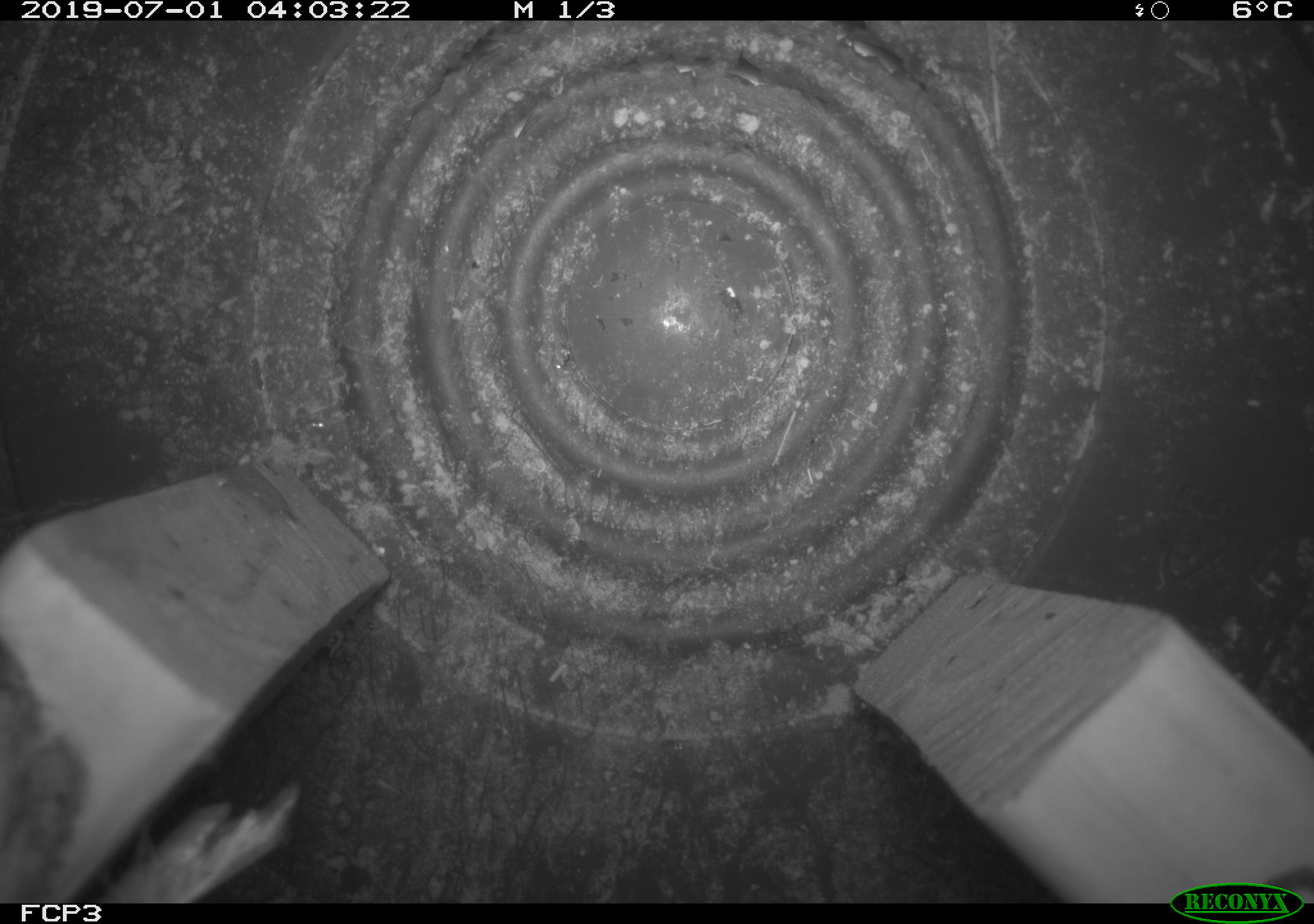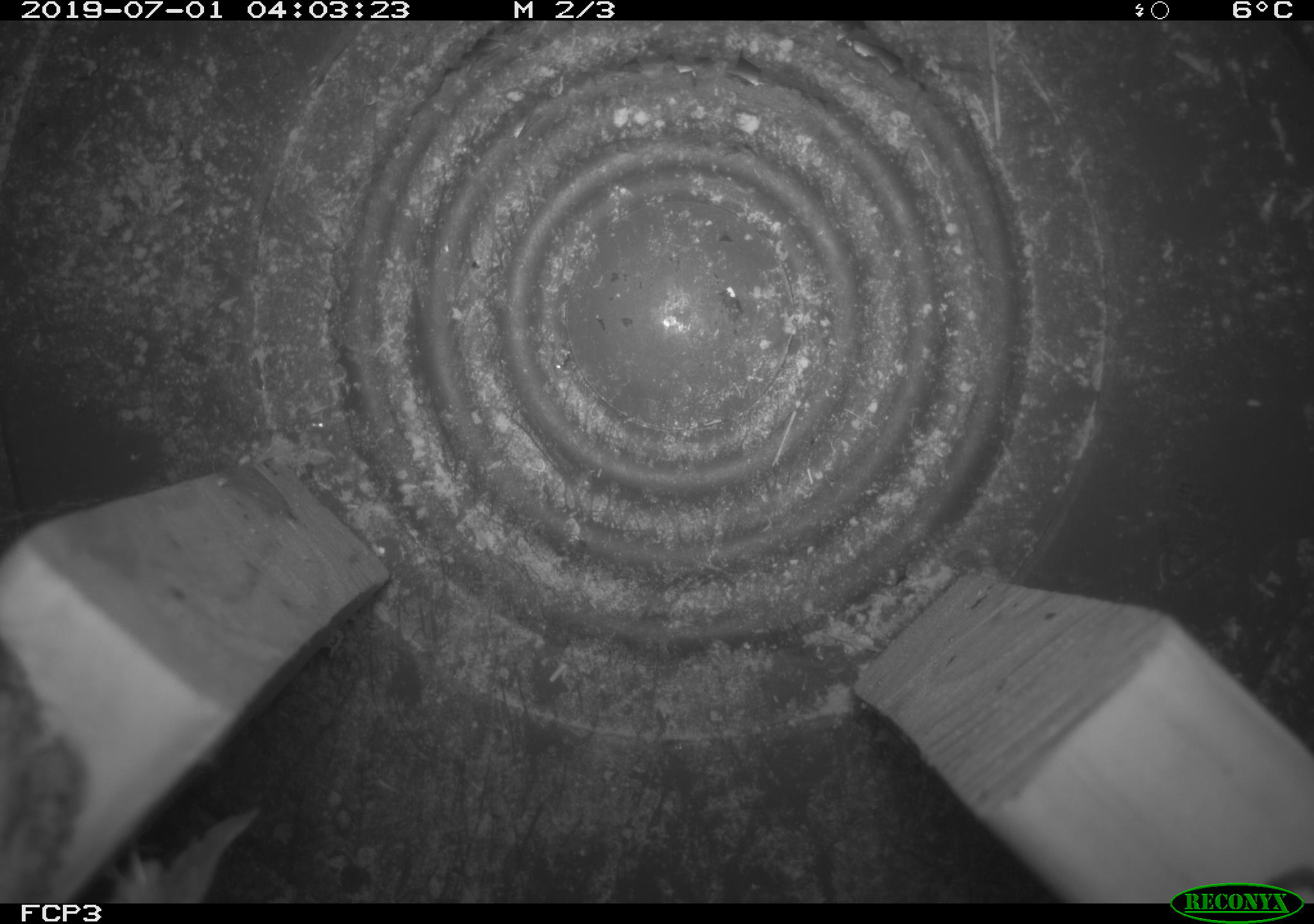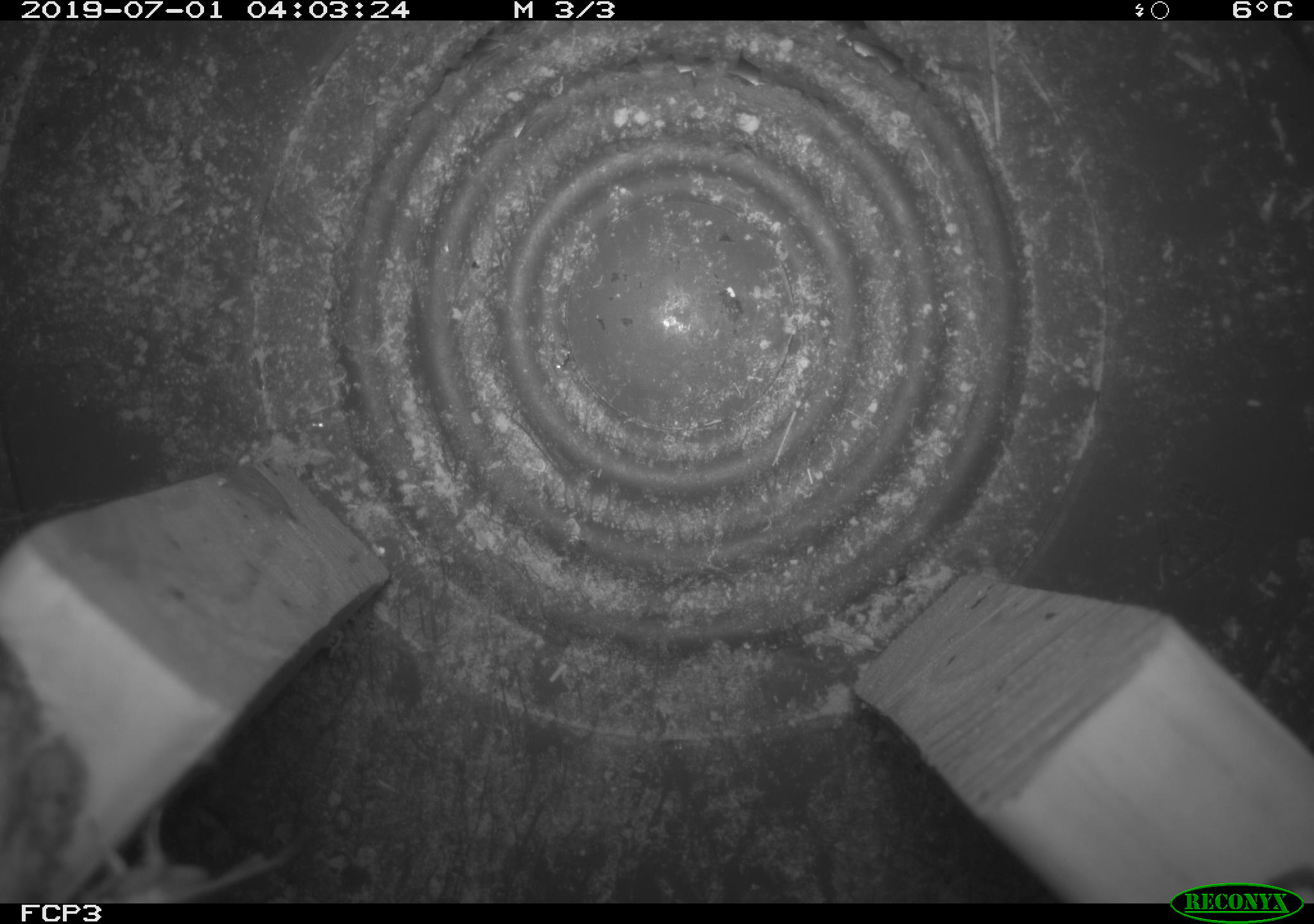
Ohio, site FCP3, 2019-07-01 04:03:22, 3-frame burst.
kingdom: Animalia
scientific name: Animalia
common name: animal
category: invertebrate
Invertebrate (animal) (Animalia).